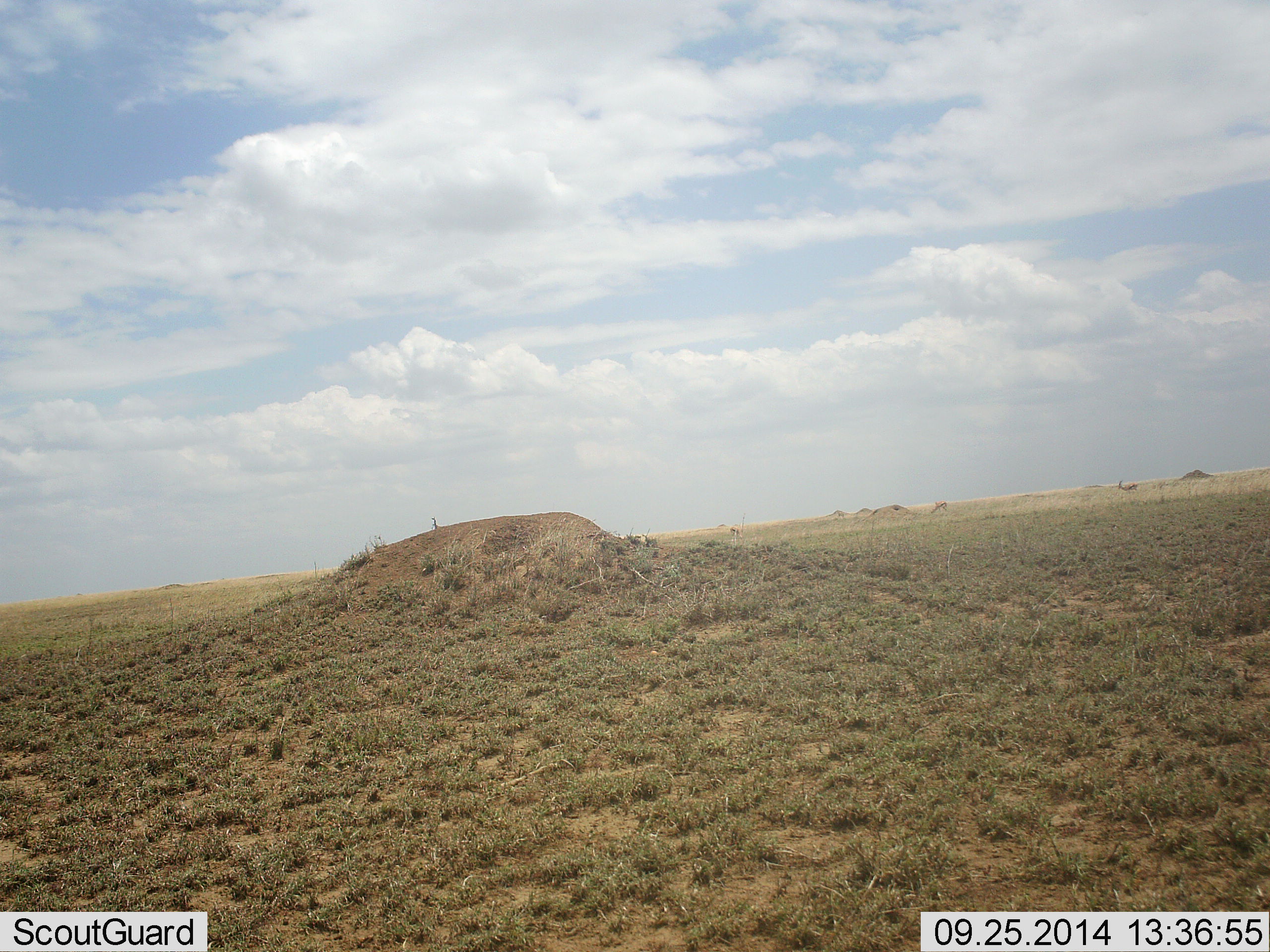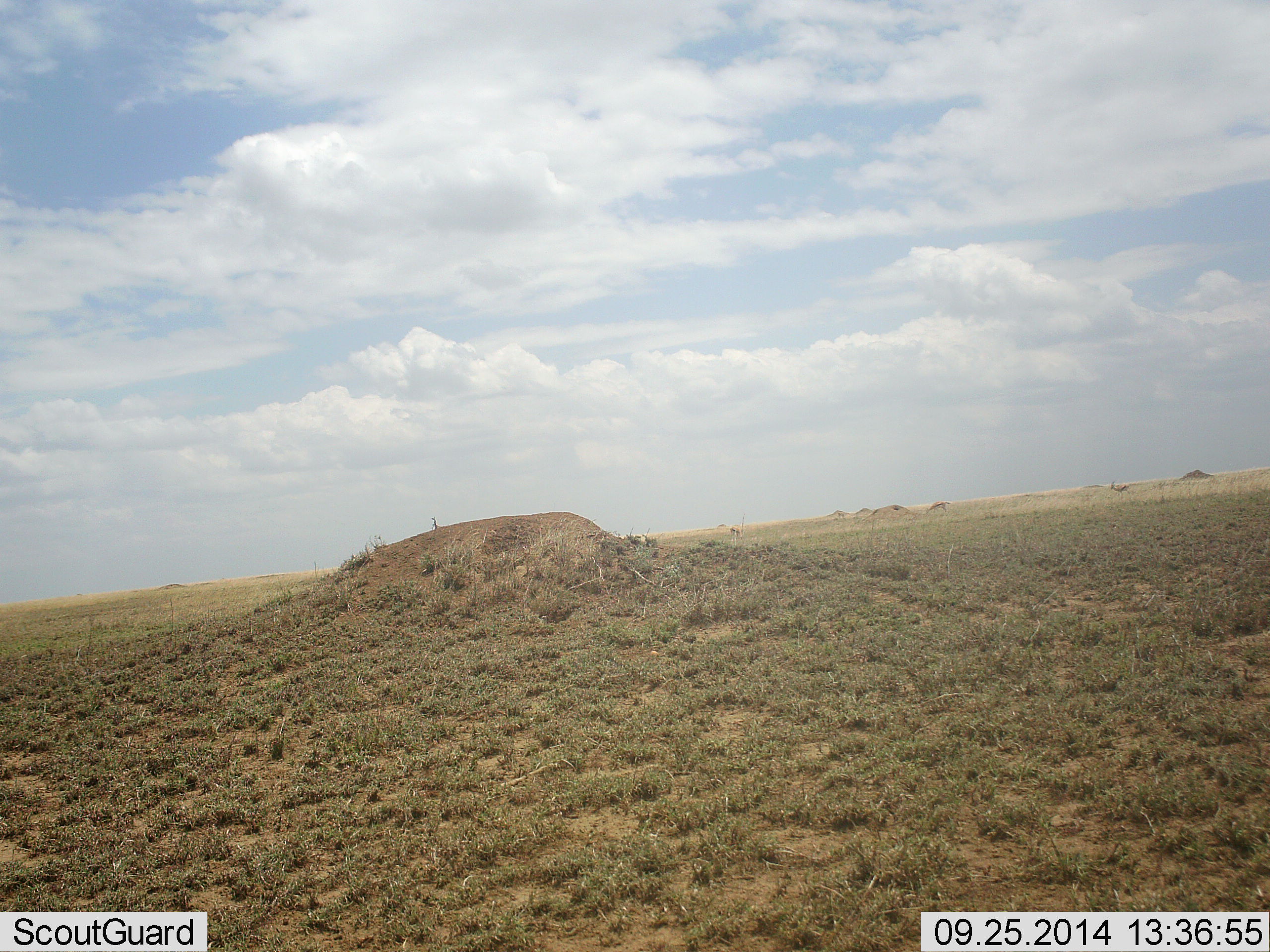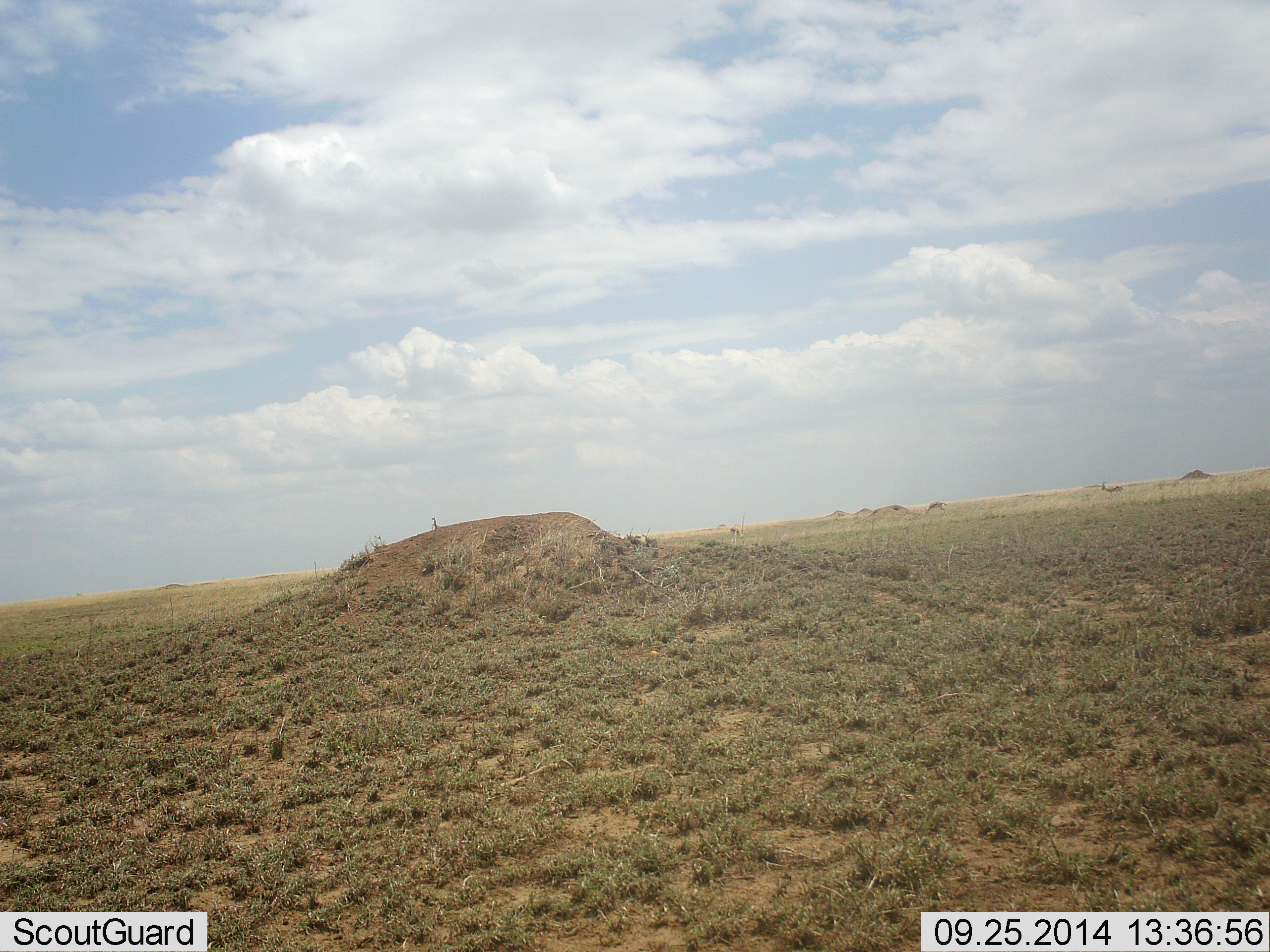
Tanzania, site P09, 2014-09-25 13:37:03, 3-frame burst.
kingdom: Animalia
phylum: Chordata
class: Mammalia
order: Artiodactyla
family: Bovidae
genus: Eudorcas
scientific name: Eudorcas thomsonii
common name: thomson's gazelle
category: gazellethomsons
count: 2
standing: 30%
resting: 0%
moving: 80%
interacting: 0%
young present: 0%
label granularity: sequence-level